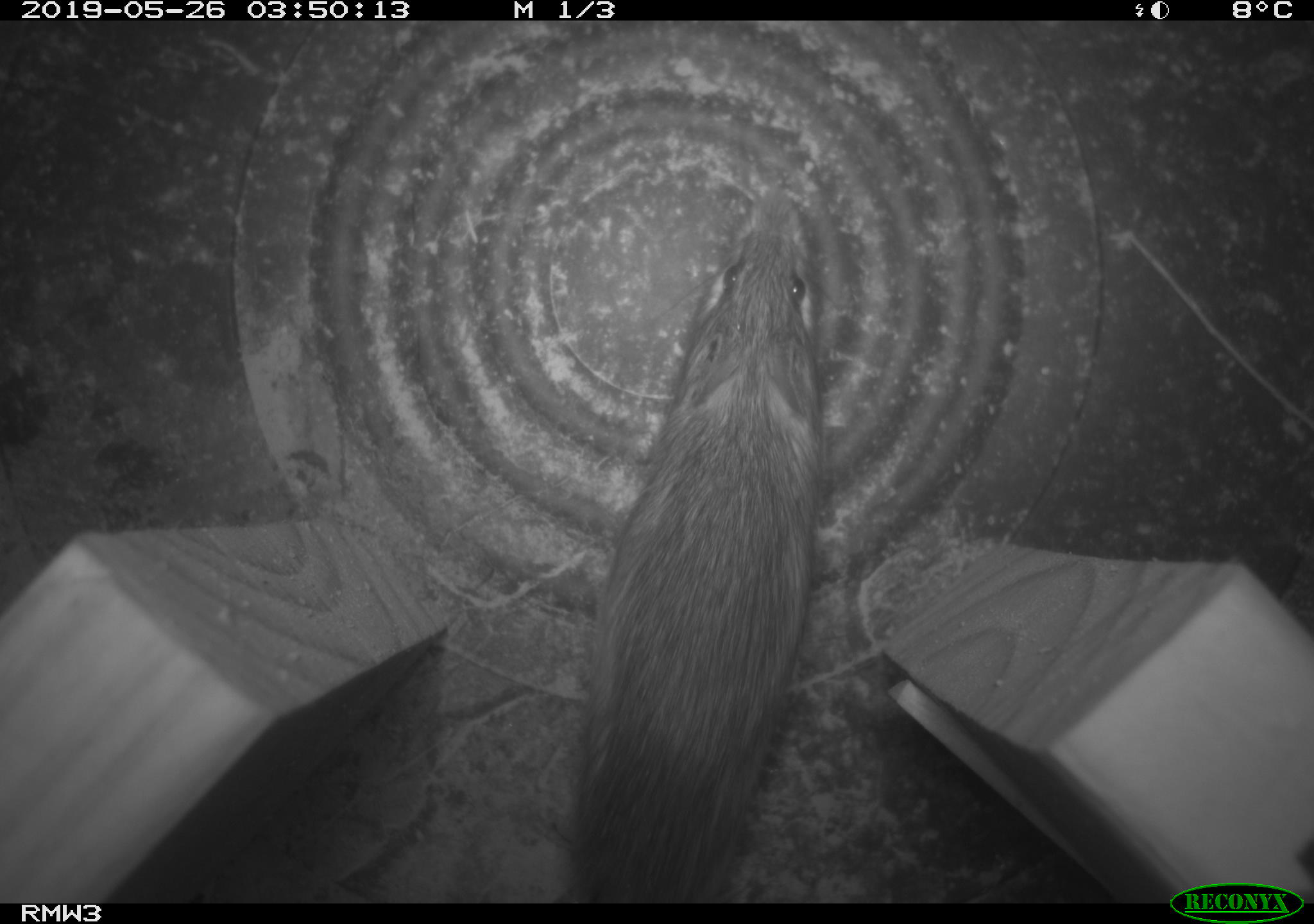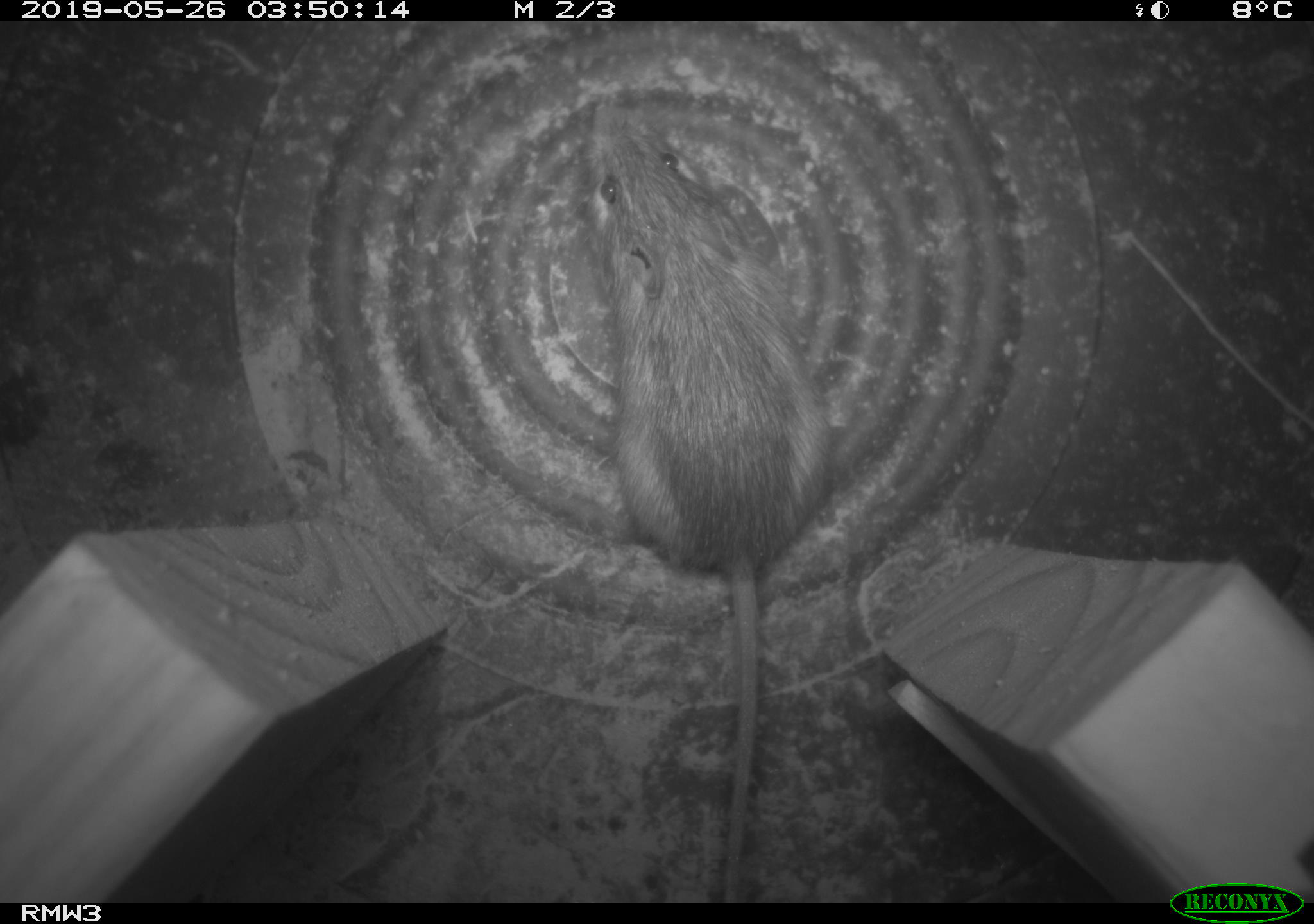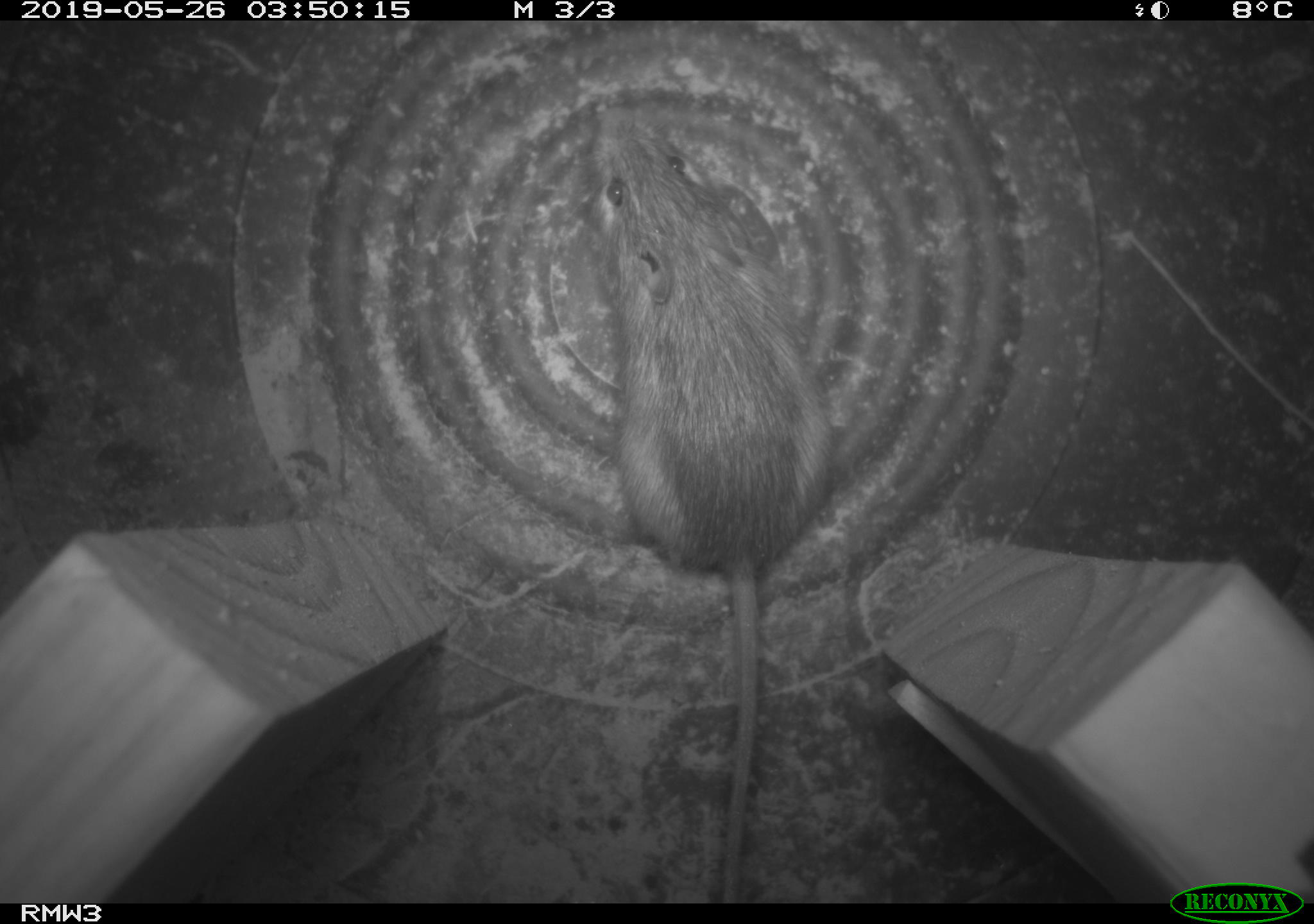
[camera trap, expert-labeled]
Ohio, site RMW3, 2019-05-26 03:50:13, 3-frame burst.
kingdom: Animalia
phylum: Chordata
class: Mammalia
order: Rodentia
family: Zapodidae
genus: Napaeozapus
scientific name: Napaeozapus insignis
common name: woodland jumping mouse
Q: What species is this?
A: Woodland jumping mouse (Napaeozapus insignis).